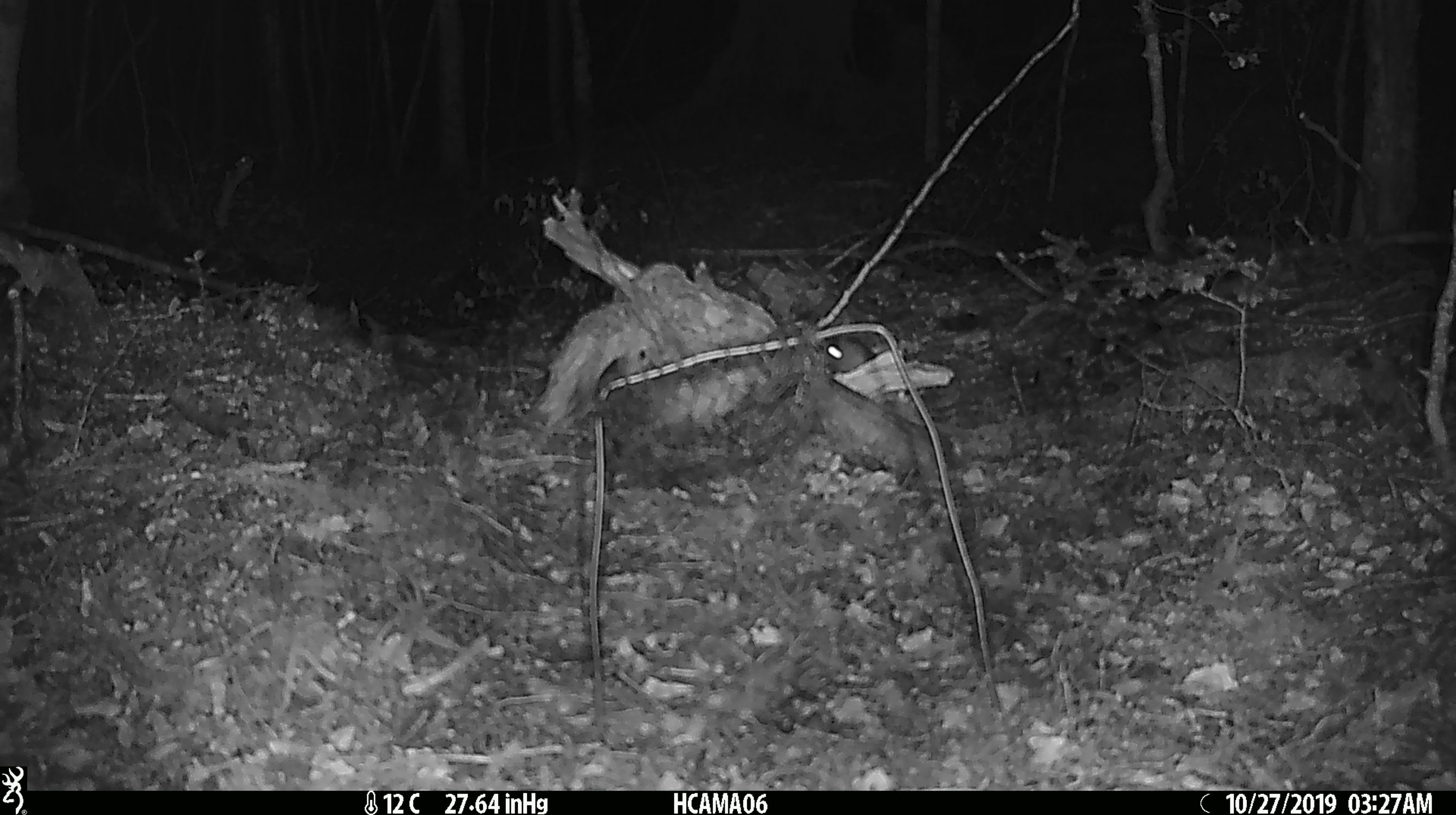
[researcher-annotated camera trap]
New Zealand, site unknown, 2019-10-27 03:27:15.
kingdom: Animalia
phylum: Chordata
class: Mammalia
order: Rodentia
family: Muridae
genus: Mus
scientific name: Mus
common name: mouse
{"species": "mouse (Mus)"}